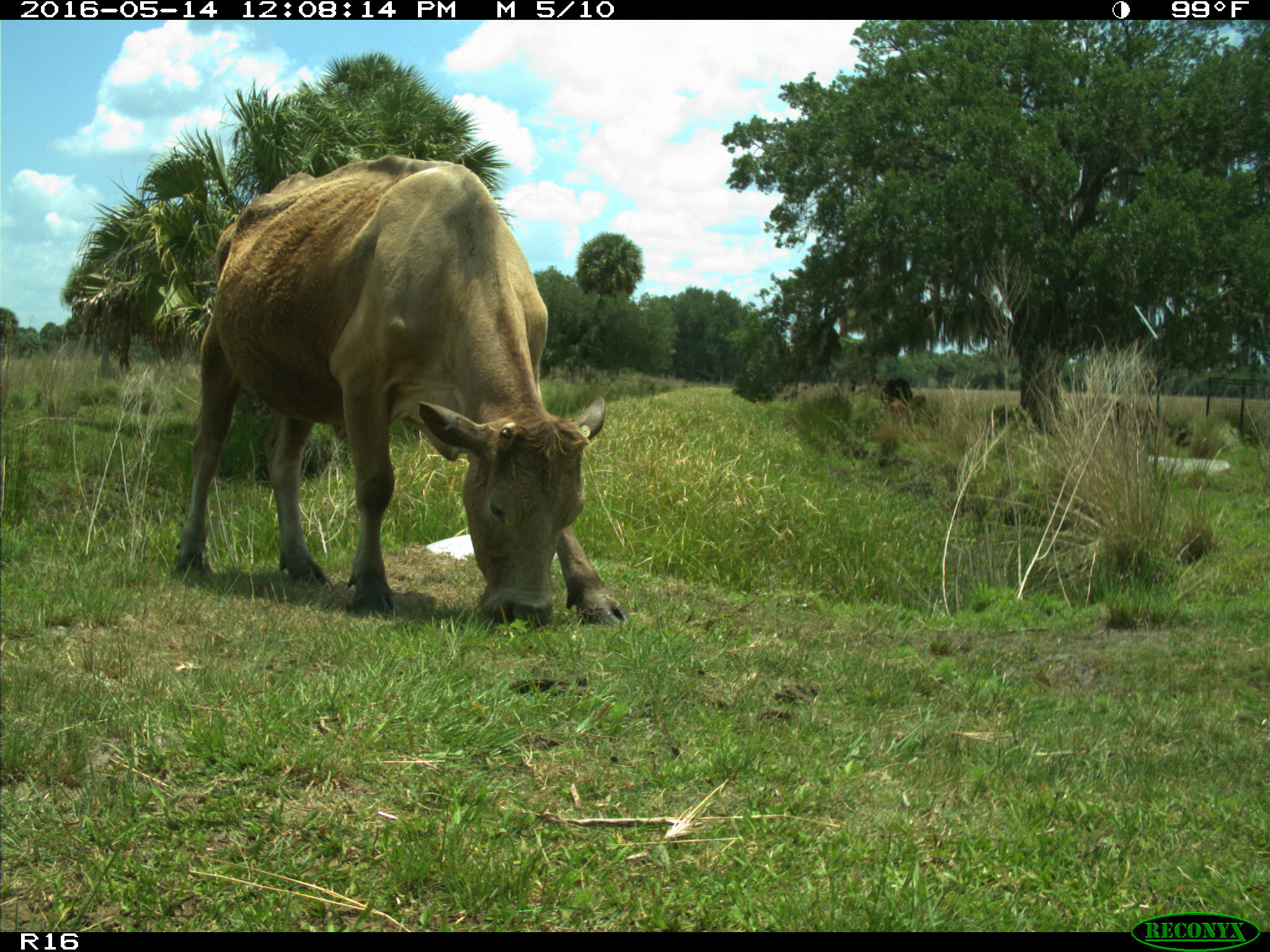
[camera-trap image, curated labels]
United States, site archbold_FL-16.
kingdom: Animalia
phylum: Chordata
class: Mammalia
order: Artiodactyla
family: Bovidae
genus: Bos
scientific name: Bos taurus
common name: domestic cow